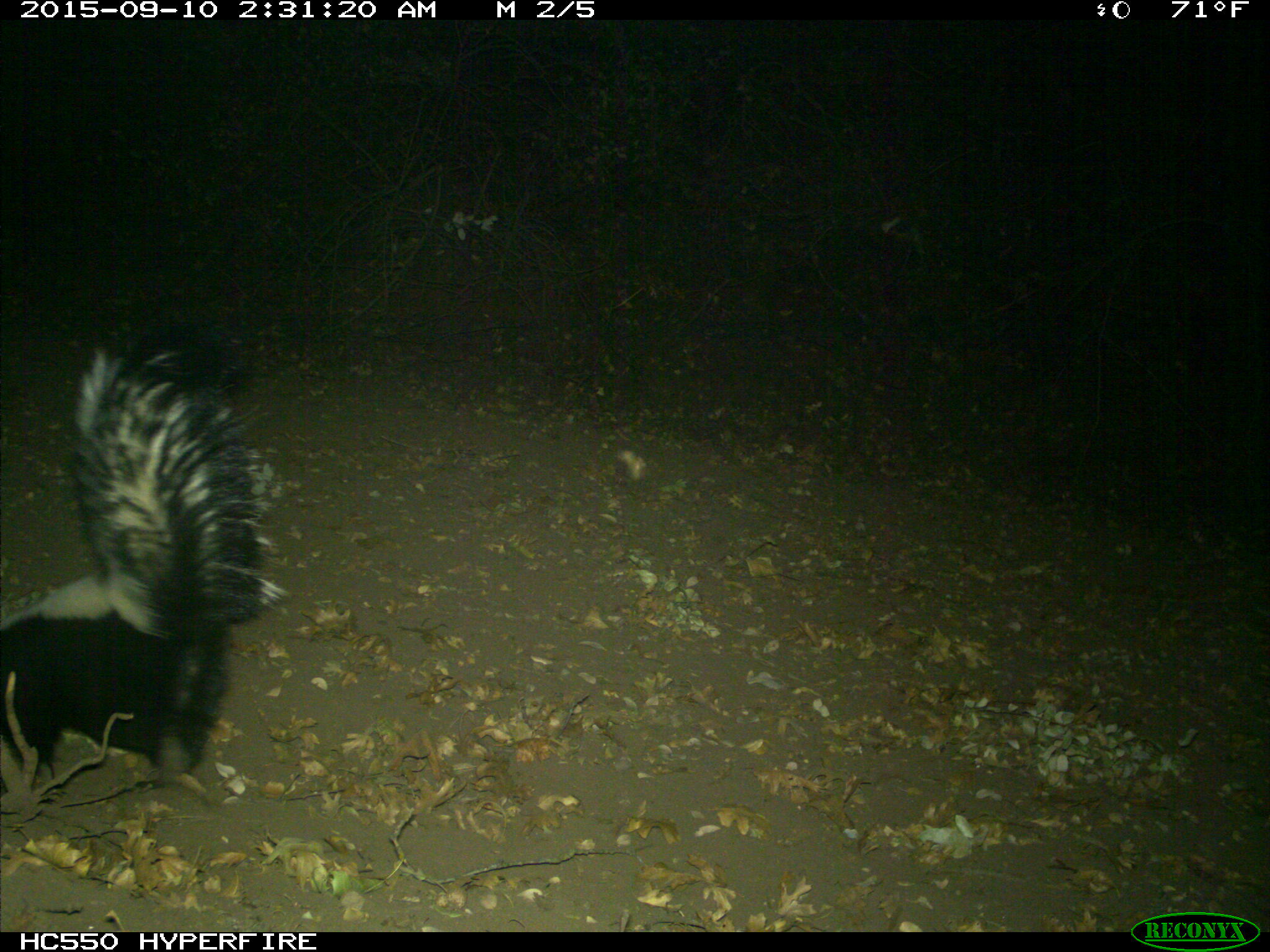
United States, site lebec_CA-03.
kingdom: Animalia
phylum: Chordata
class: Mammalia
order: Carnivora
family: Mephitidae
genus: Mephitis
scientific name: Mephitis mephitis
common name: striped skunk